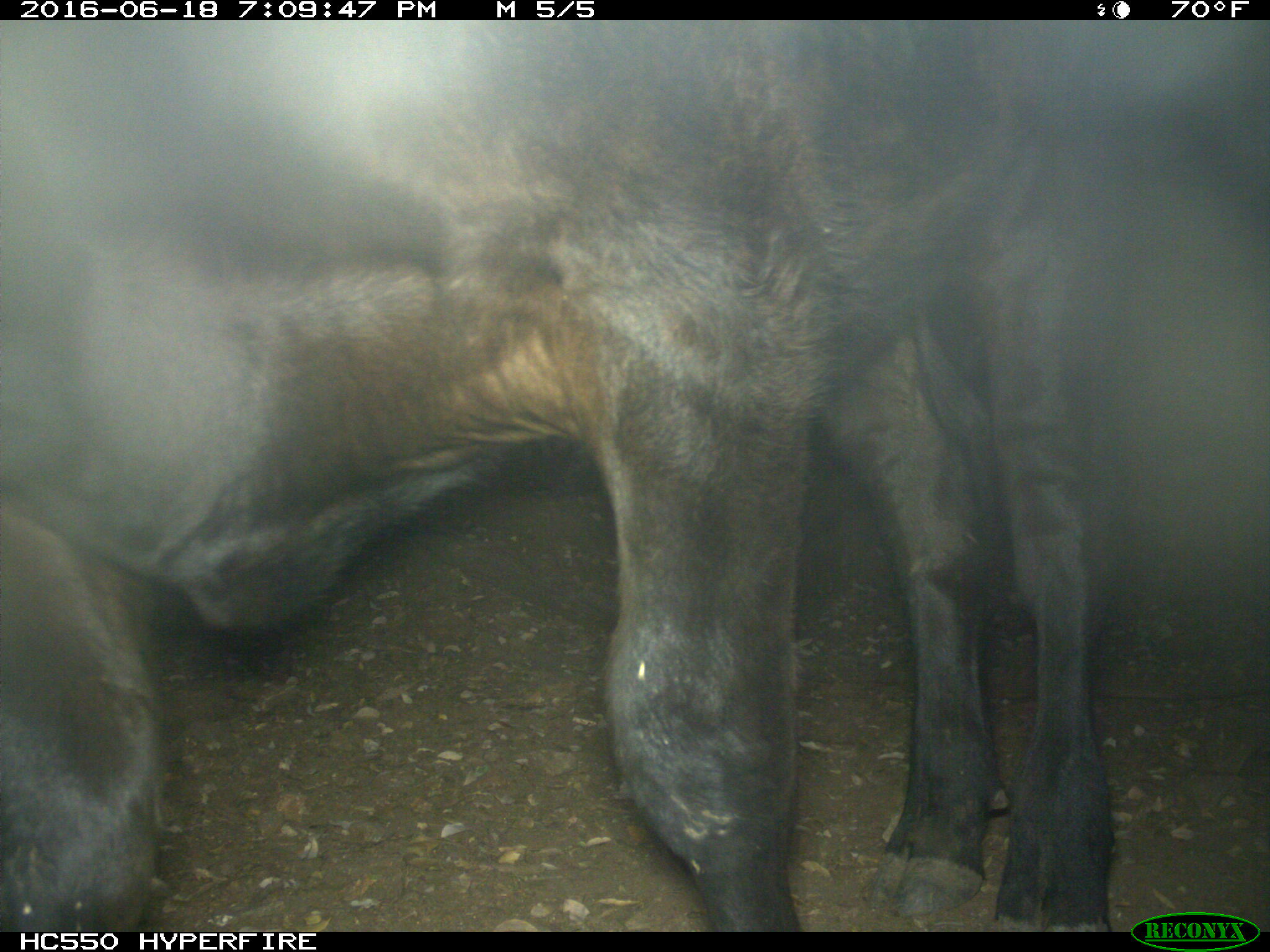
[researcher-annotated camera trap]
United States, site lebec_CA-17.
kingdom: Animalia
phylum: Chordata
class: Mammalia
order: Artiodactyla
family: Bovidae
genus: Bos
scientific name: Bos taurus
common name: domestic cow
Bos taurus (domestic cow).